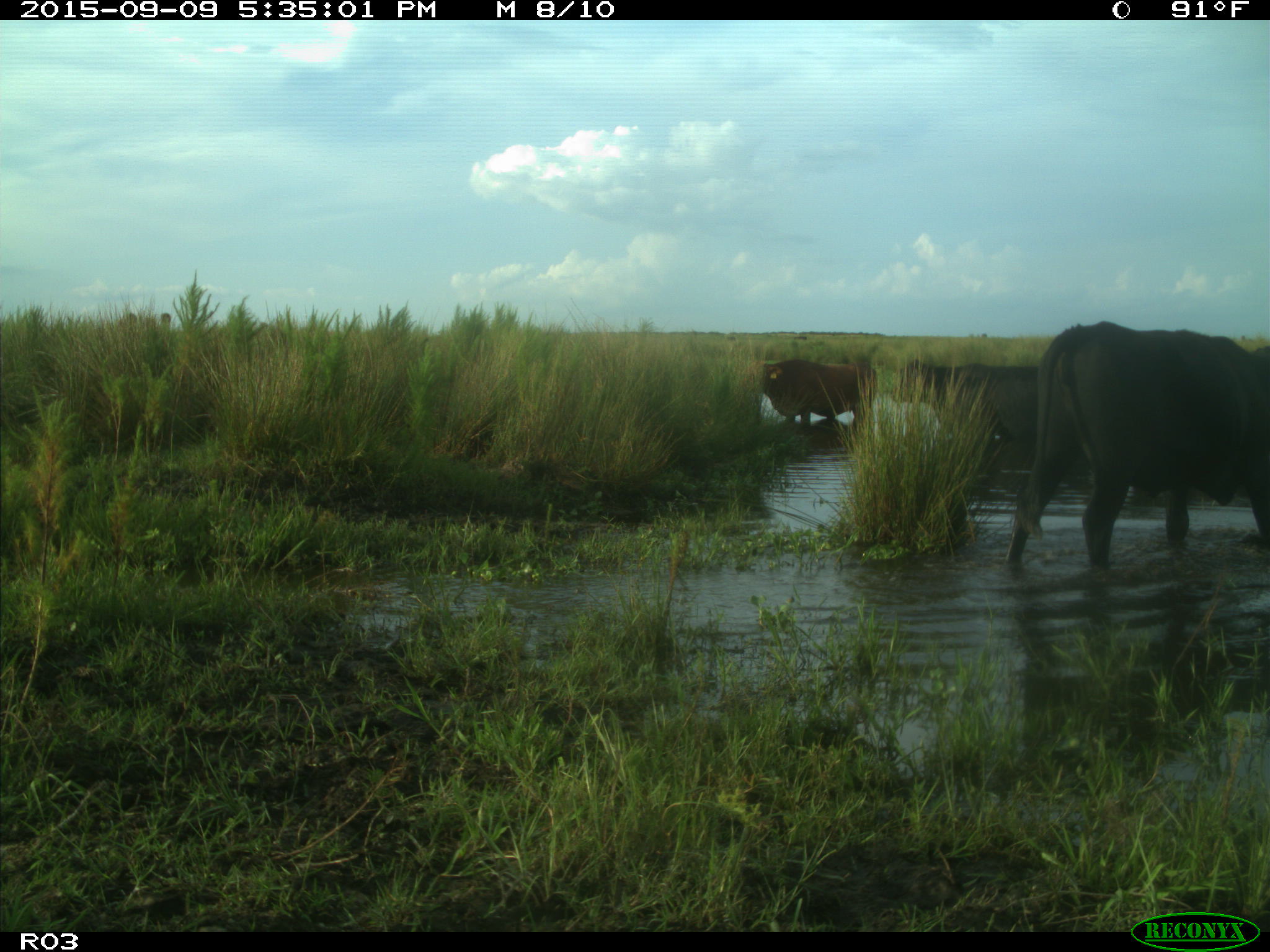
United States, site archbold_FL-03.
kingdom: Animalia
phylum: Chordata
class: Mammalia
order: Artiodactyla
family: Bovidae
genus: Bos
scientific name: Bos taurus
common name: domestic cow